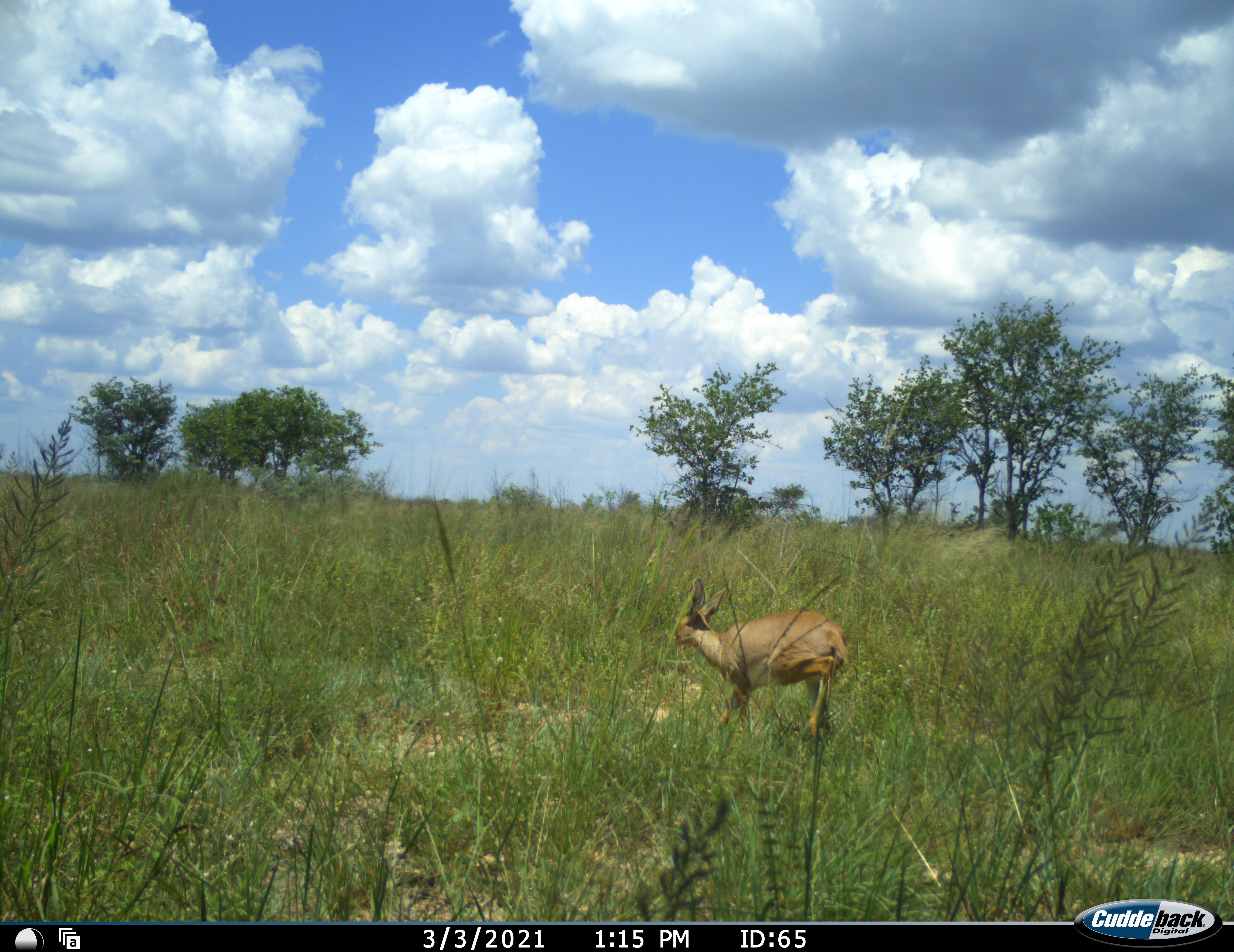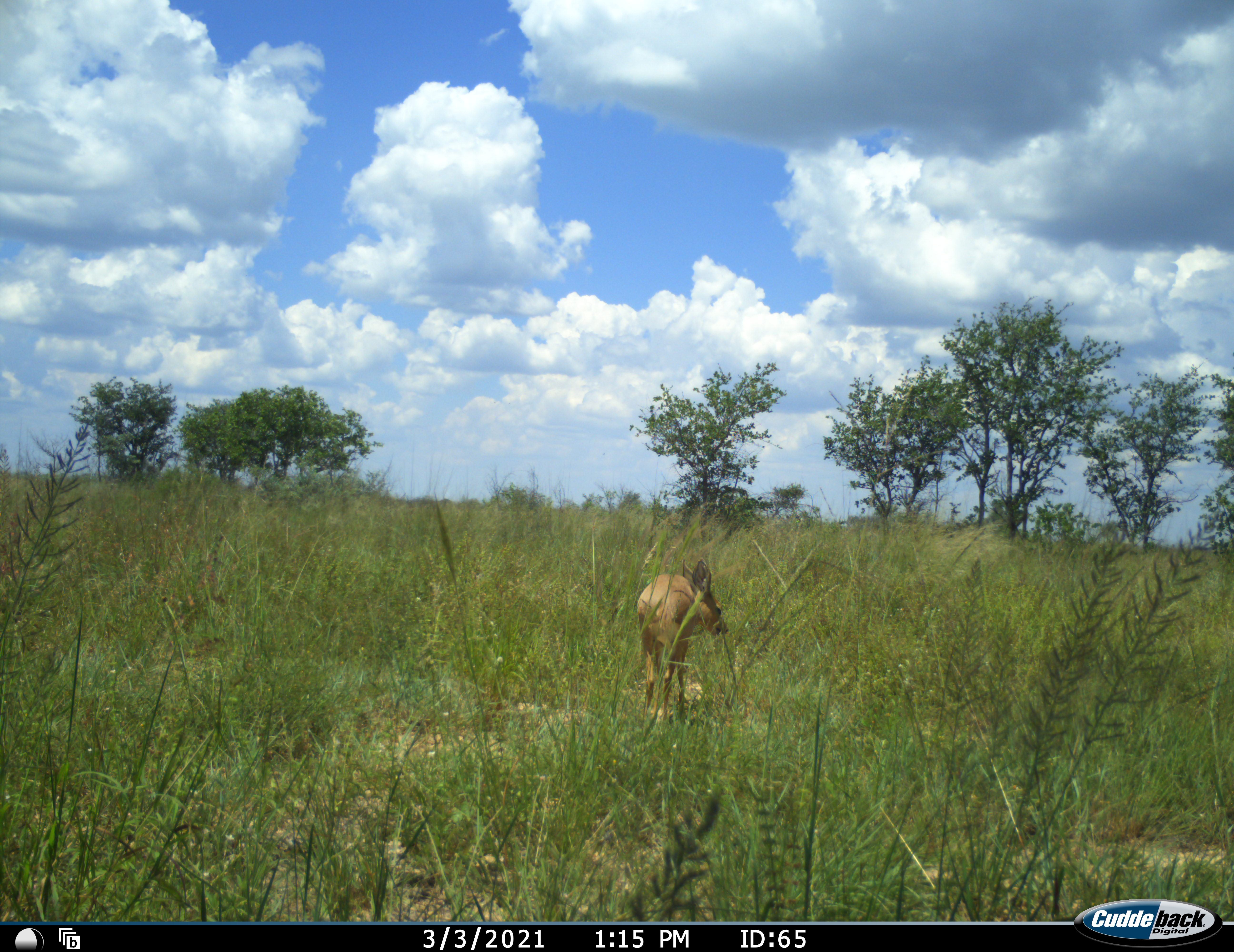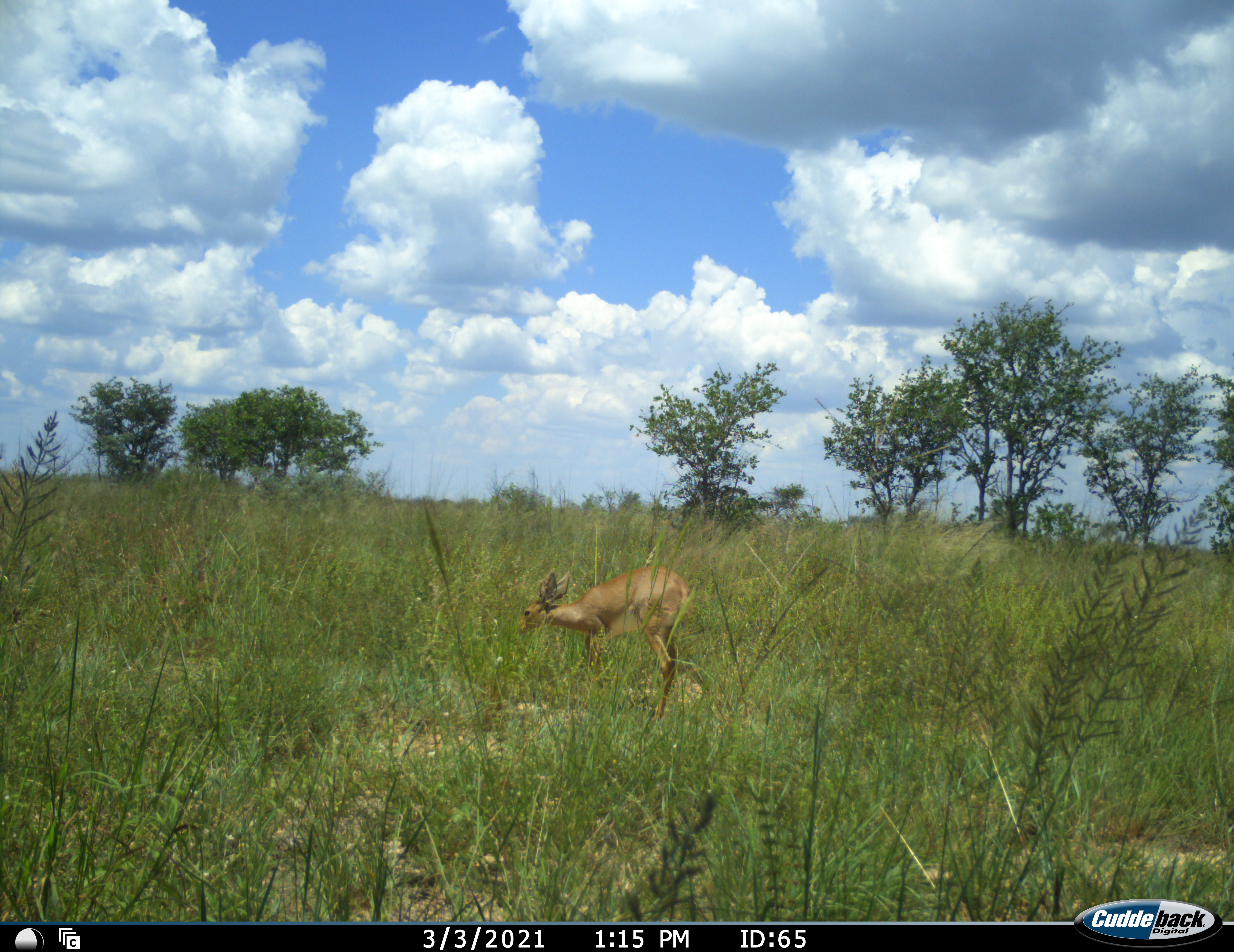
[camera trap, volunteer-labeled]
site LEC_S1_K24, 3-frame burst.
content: unidentified animal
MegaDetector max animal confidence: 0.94